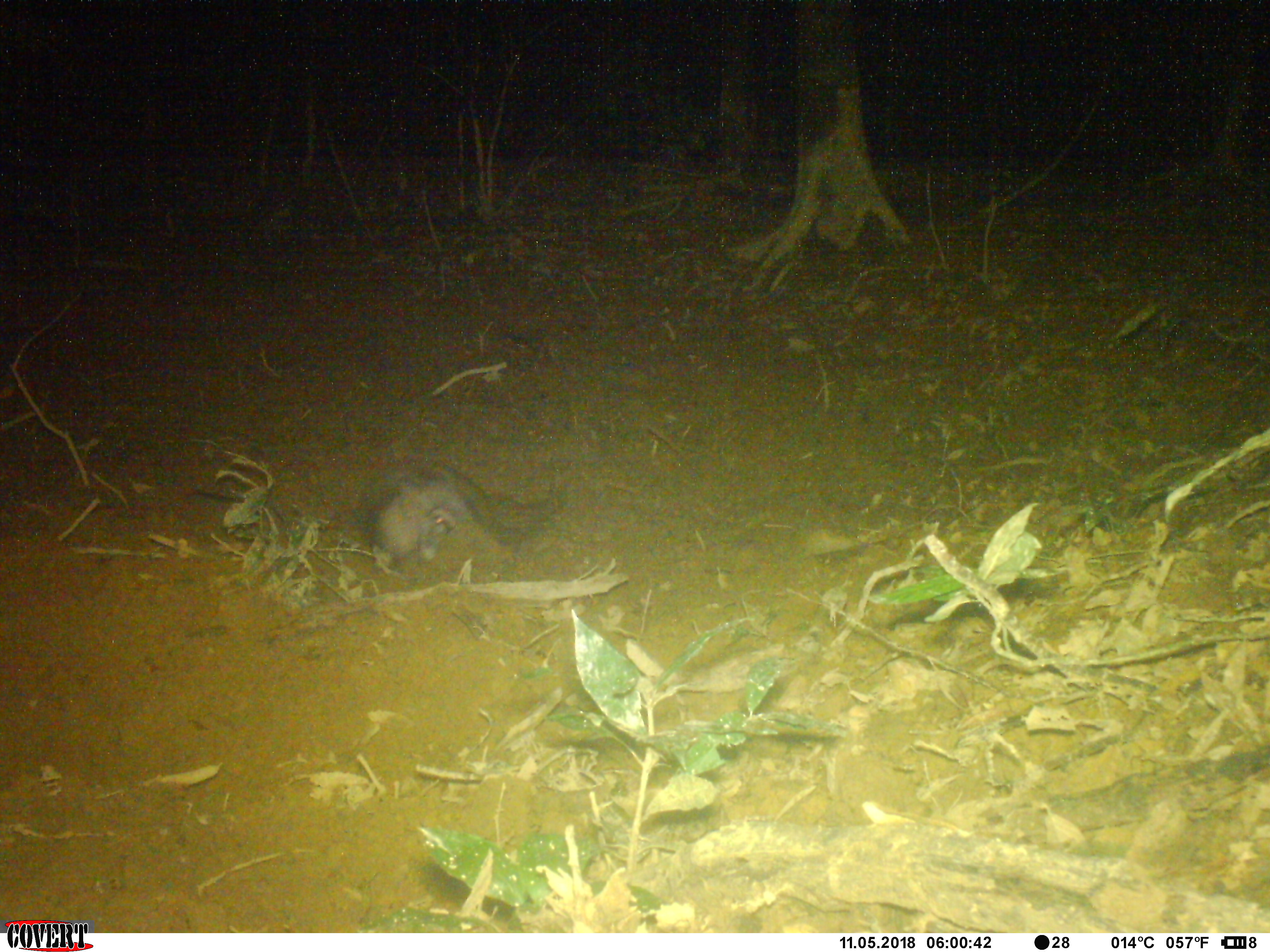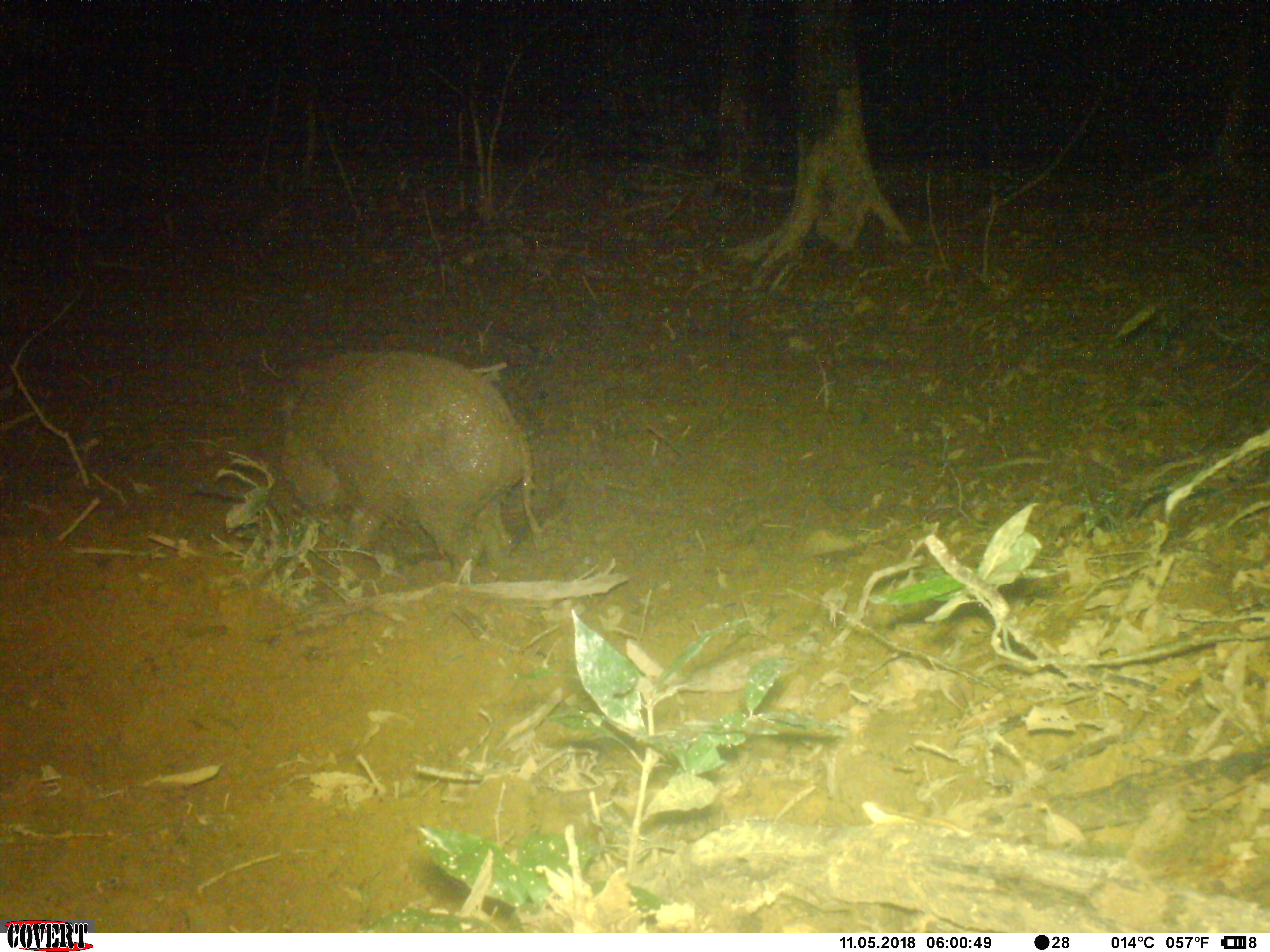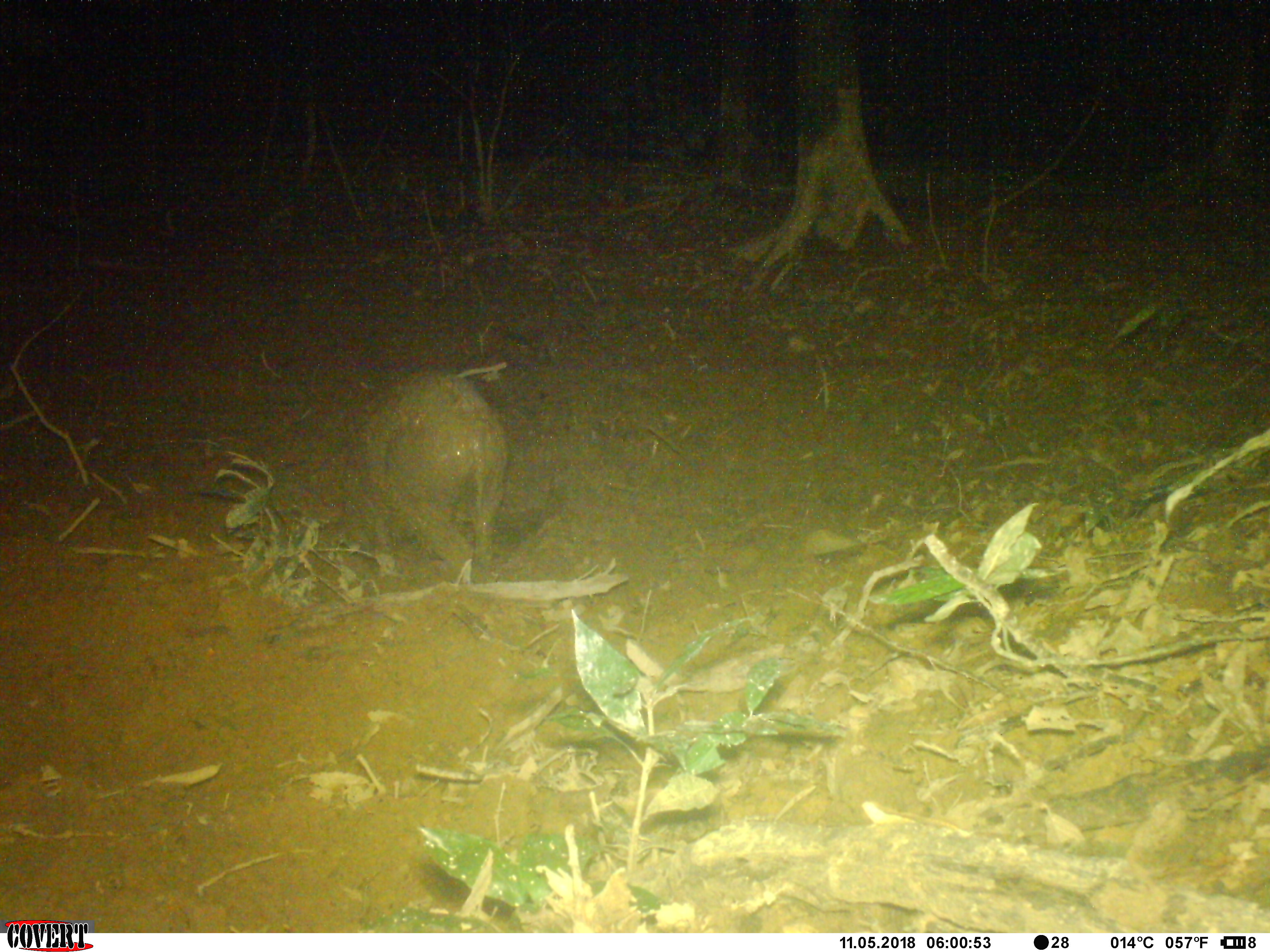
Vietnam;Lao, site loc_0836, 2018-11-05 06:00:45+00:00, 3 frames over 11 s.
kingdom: Animalia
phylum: Chordata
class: Mammalia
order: Artiodactyla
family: Suidae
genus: Sus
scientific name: Sus scrofa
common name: eurasian wild pig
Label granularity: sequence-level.